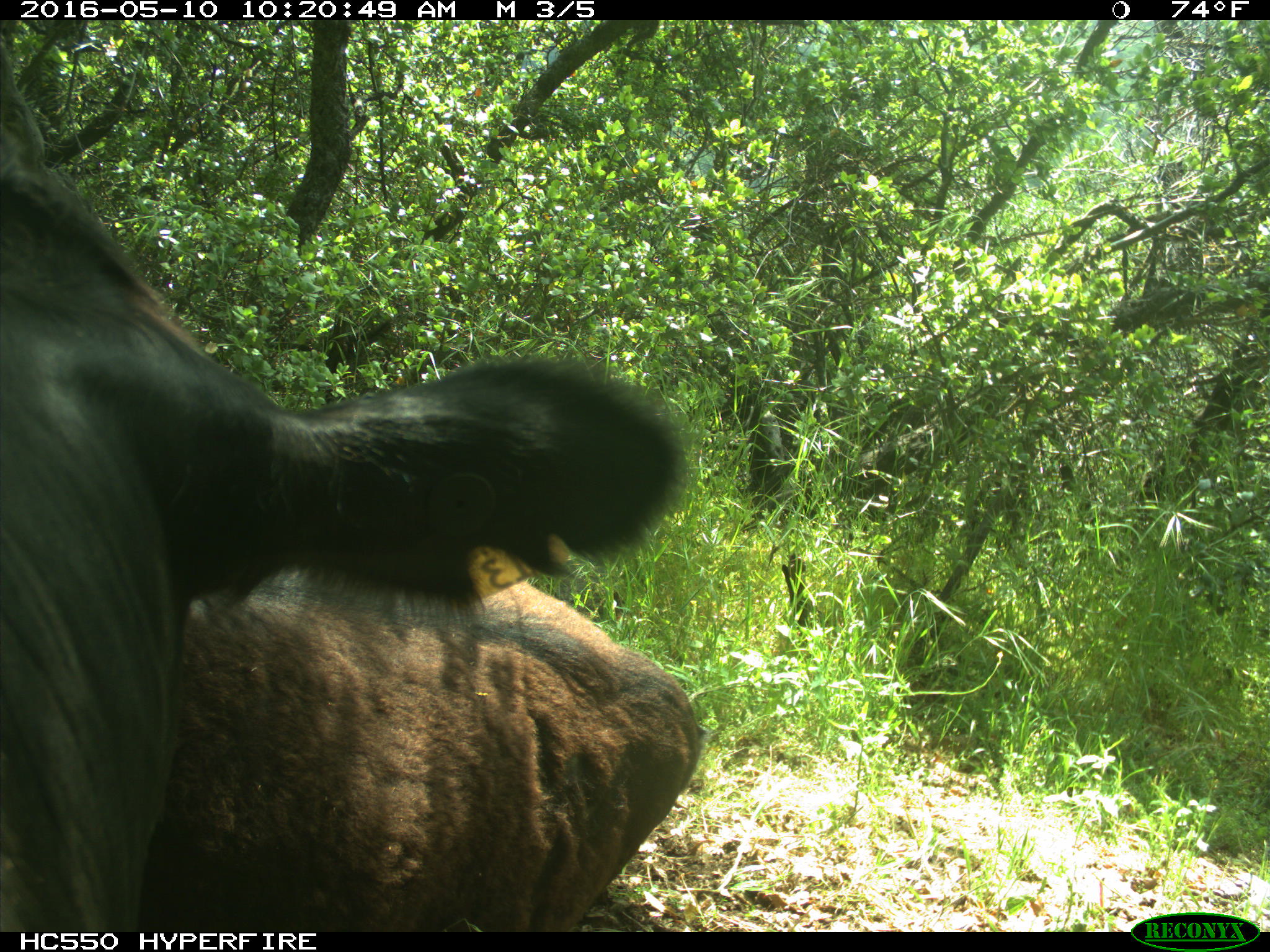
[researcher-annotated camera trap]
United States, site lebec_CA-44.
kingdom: Animalia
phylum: Chordata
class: Mammalia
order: Artiodactyla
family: Bovidae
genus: Bos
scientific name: Bos taurus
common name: domestic cow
Bos taurus (domestic cow).